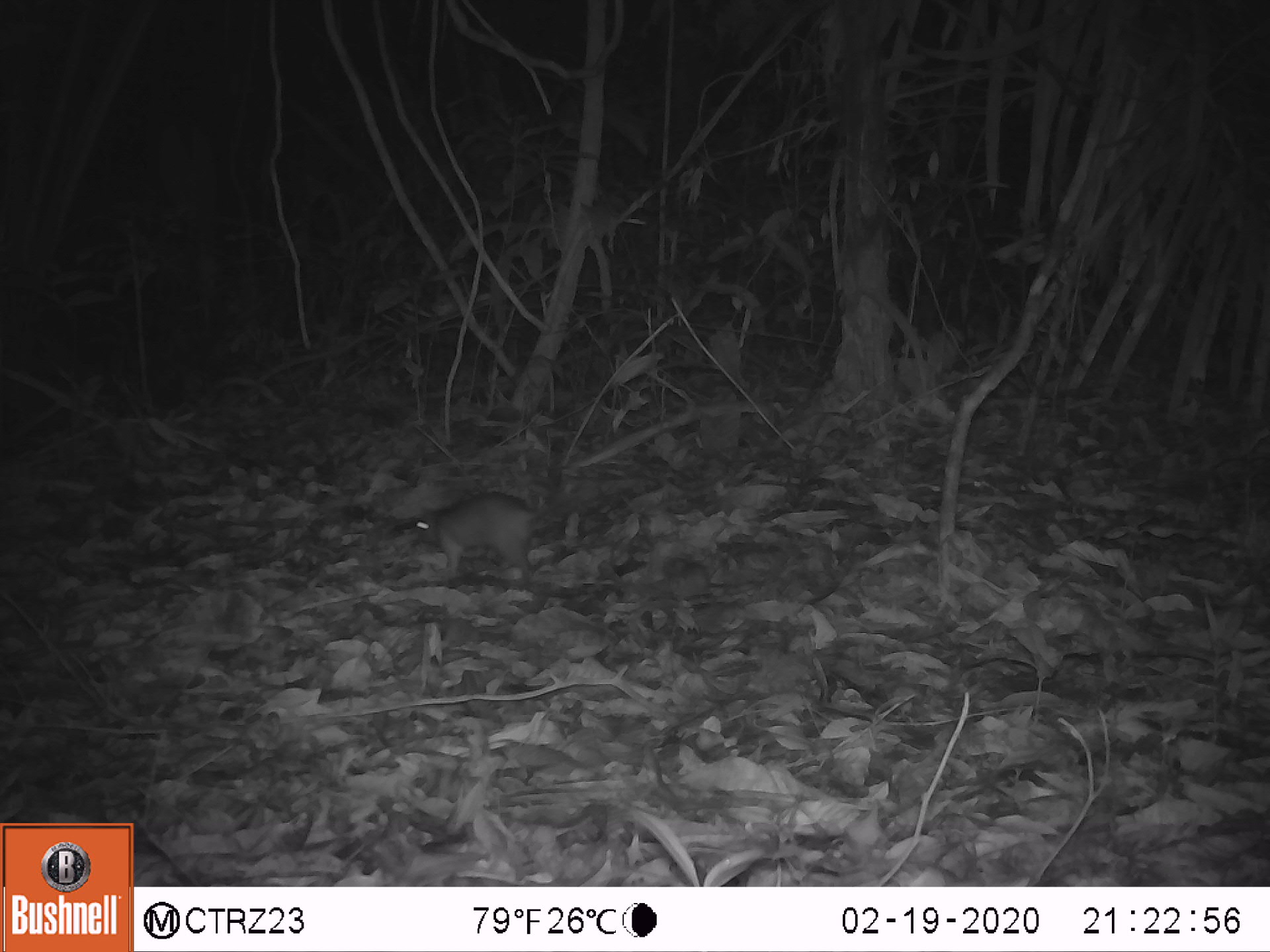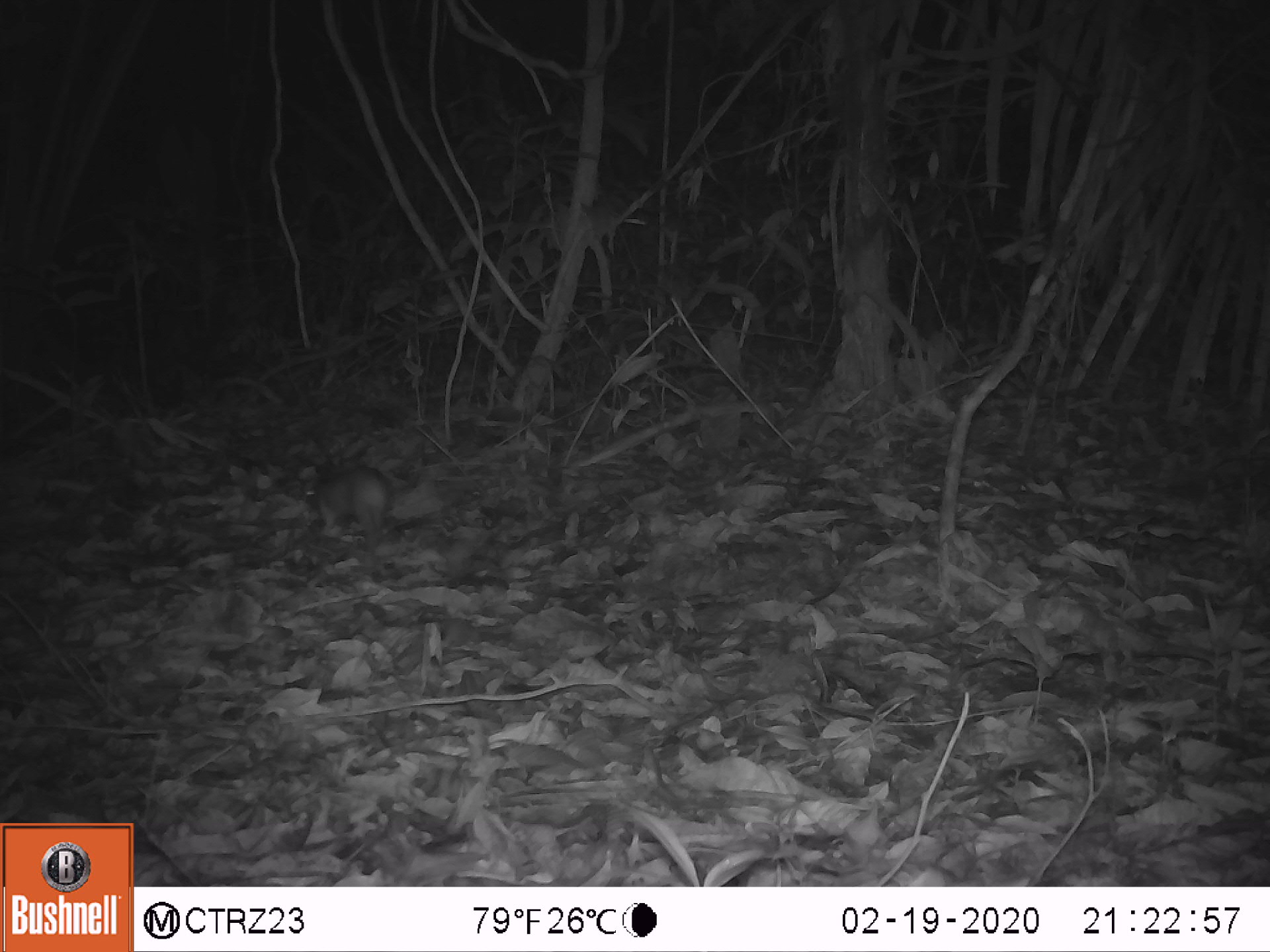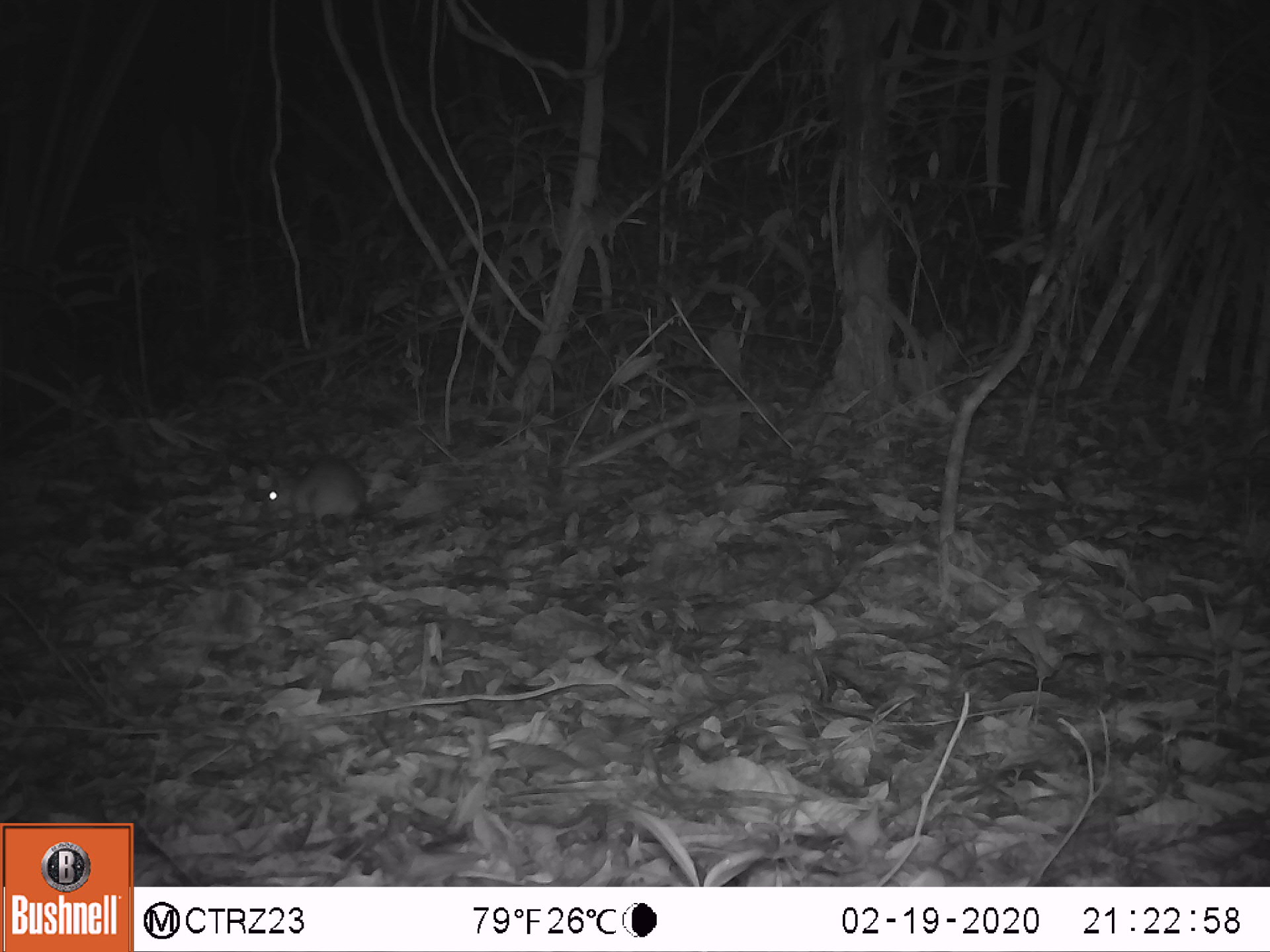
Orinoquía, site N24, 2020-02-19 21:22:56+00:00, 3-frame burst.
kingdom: Animalia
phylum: Chordata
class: Mammalia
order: Rodentia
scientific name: Rodentia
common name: rodent